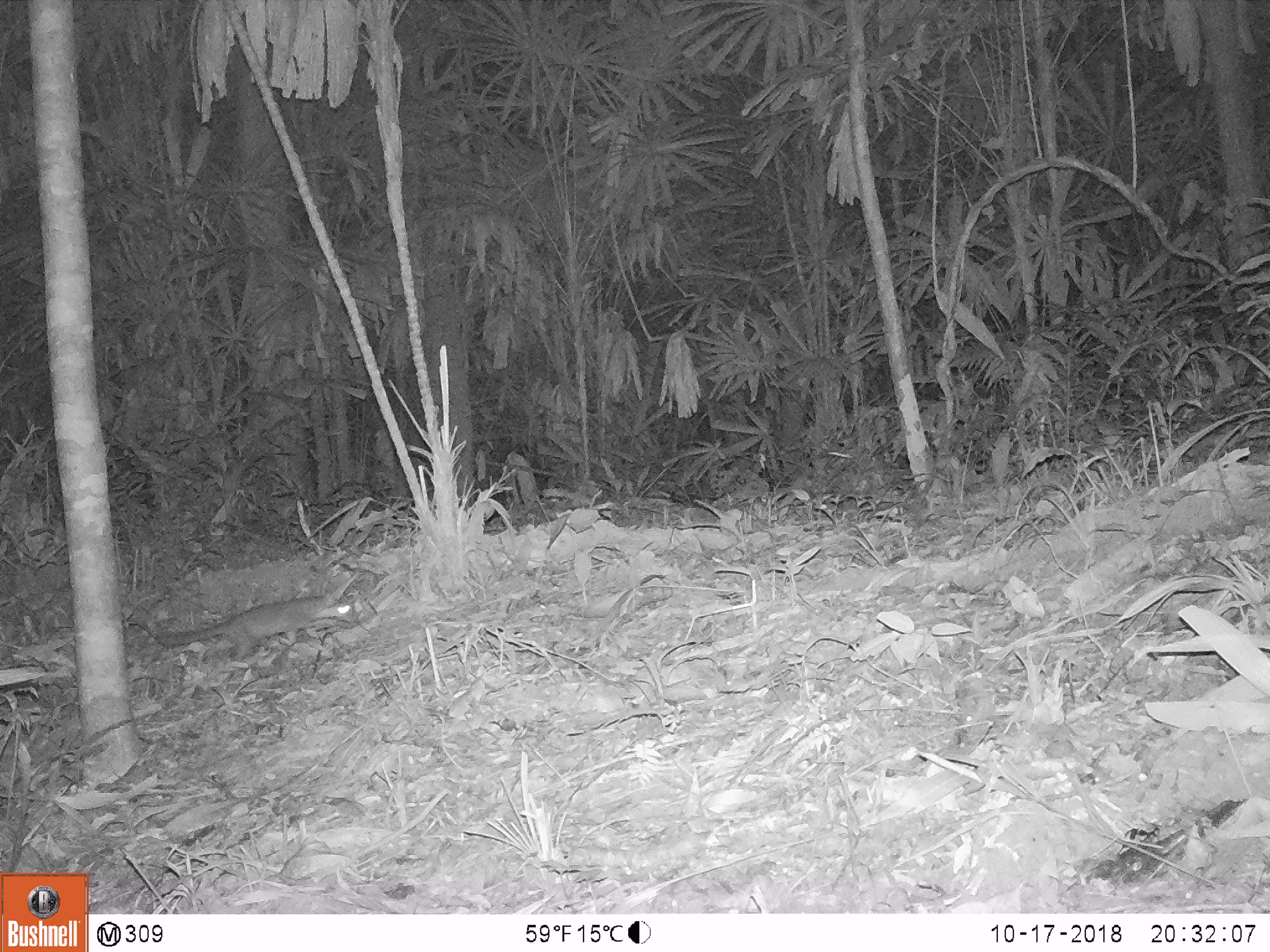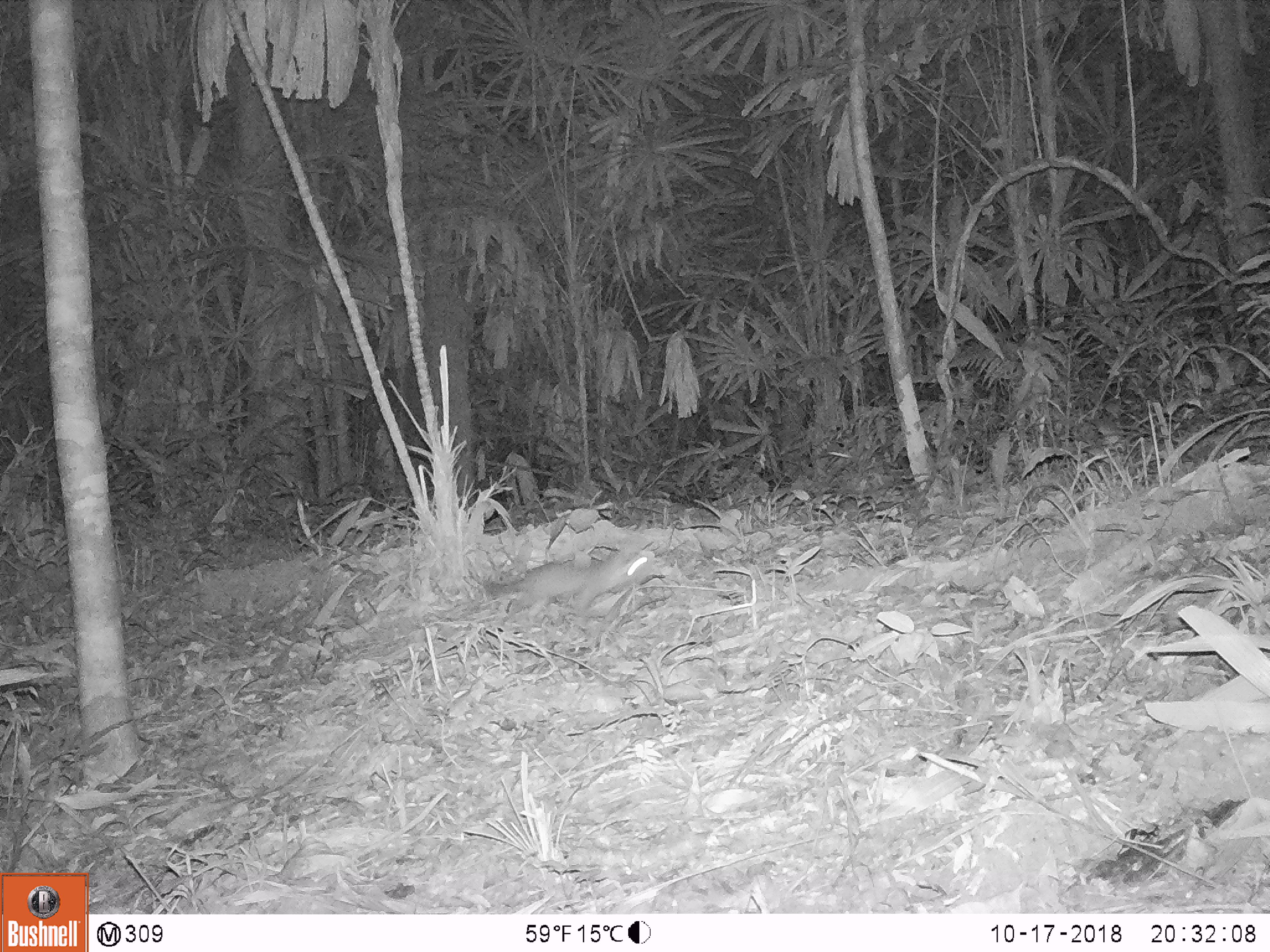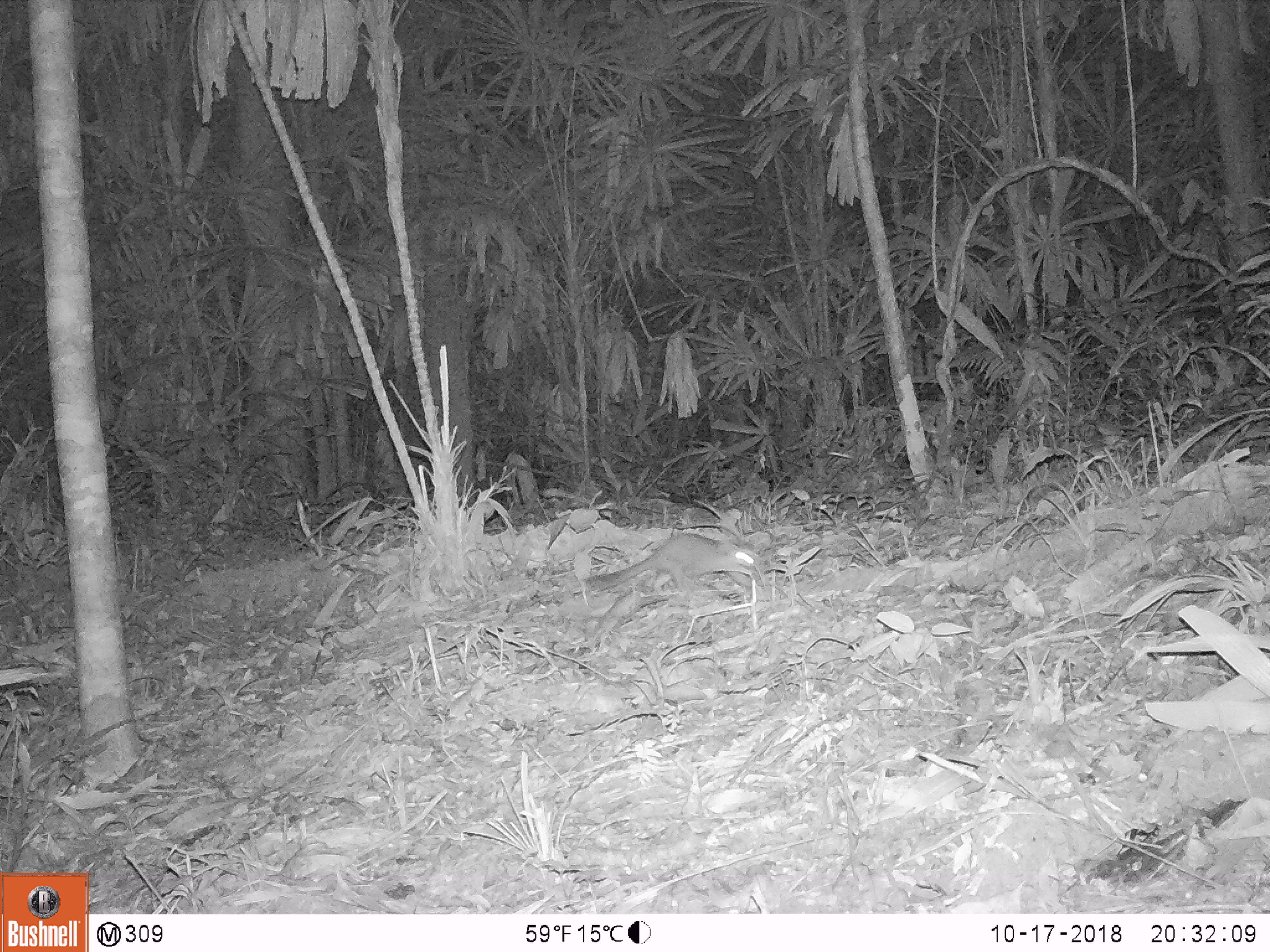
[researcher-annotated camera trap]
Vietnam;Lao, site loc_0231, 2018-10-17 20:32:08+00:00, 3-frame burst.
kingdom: Animalia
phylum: Chordata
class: Mammalia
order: Carnivora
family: Mustelidae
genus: Melogale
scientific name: Melogale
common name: ferret badger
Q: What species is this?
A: Ferret badger (Melogale).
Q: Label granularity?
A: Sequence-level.